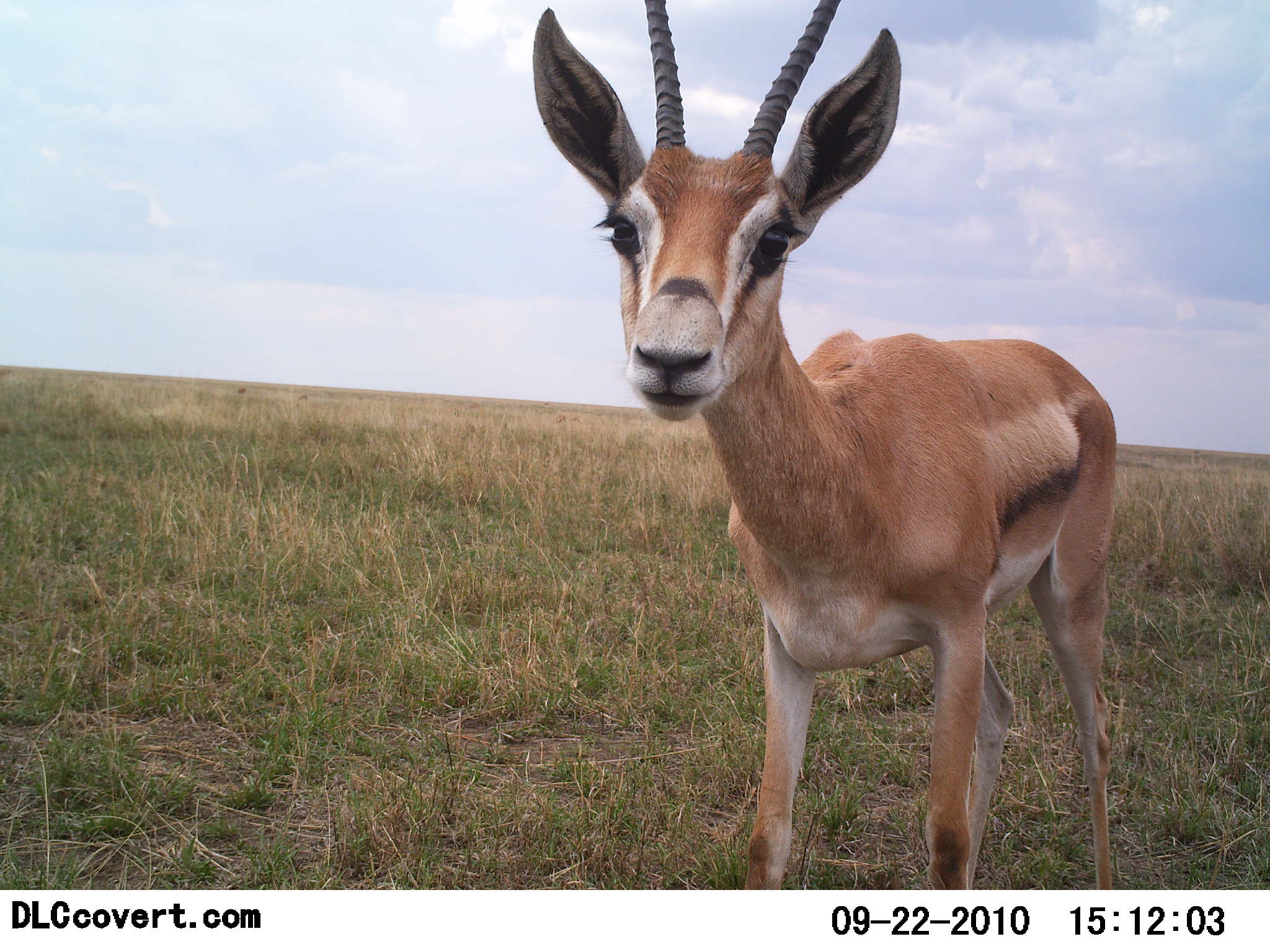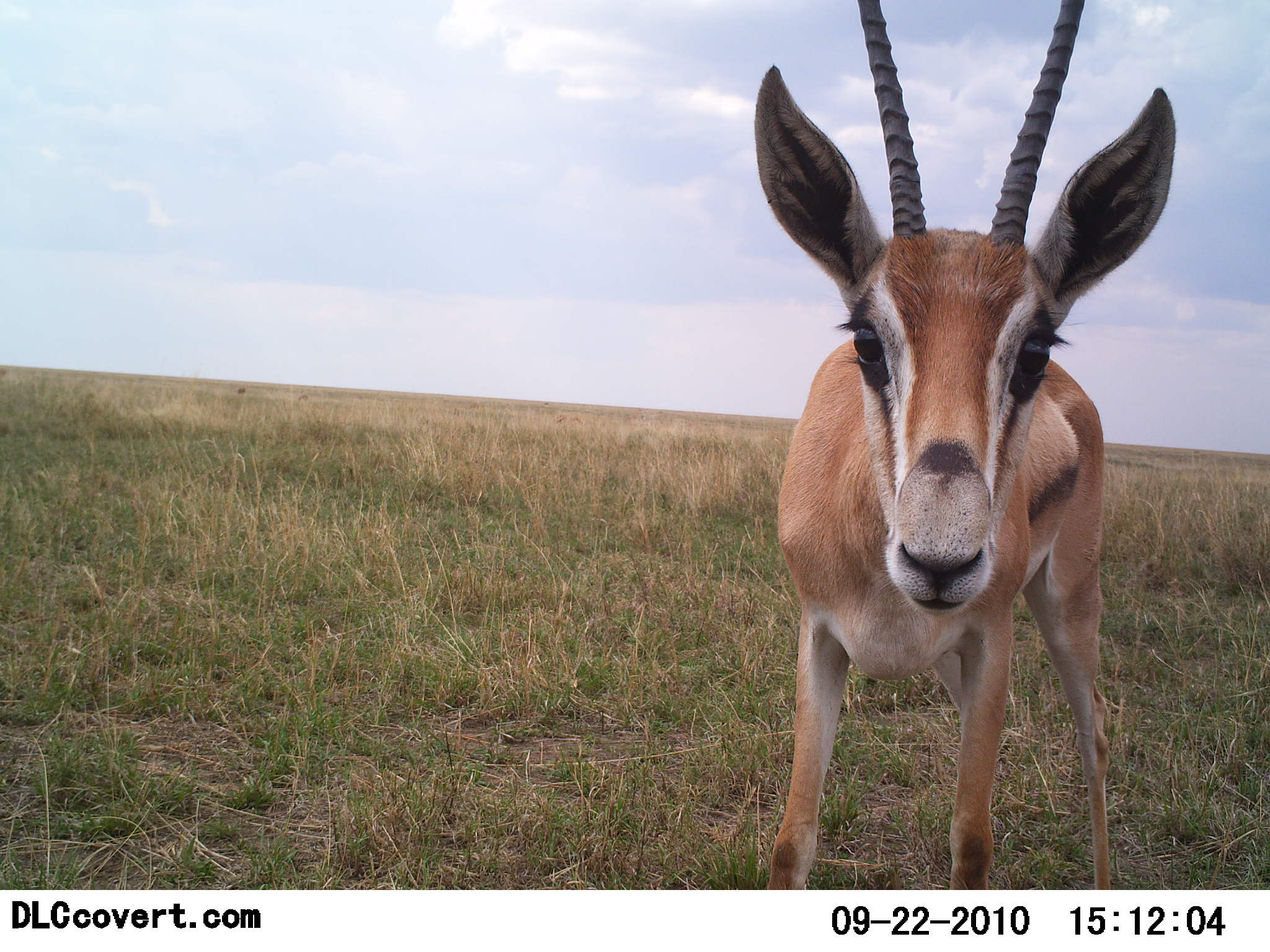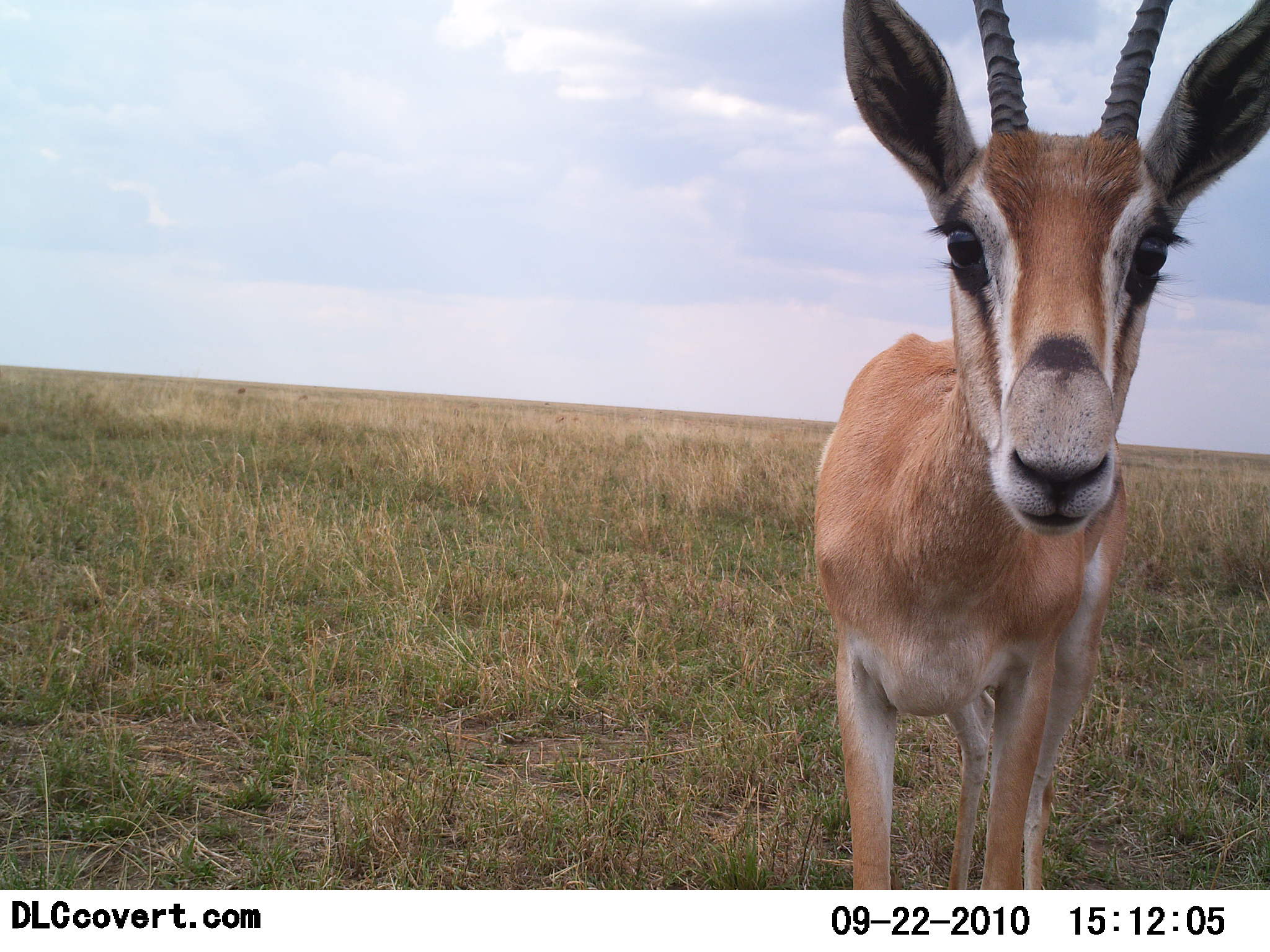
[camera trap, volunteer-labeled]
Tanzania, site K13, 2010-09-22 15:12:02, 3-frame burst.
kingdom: Animalia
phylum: Chordata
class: Mammalia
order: Artiodactyla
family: Bovidae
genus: Nanger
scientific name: Nanger granti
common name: grant's gazelle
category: gazellegrants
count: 1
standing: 100%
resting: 0%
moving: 7%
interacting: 7%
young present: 7%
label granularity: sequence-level